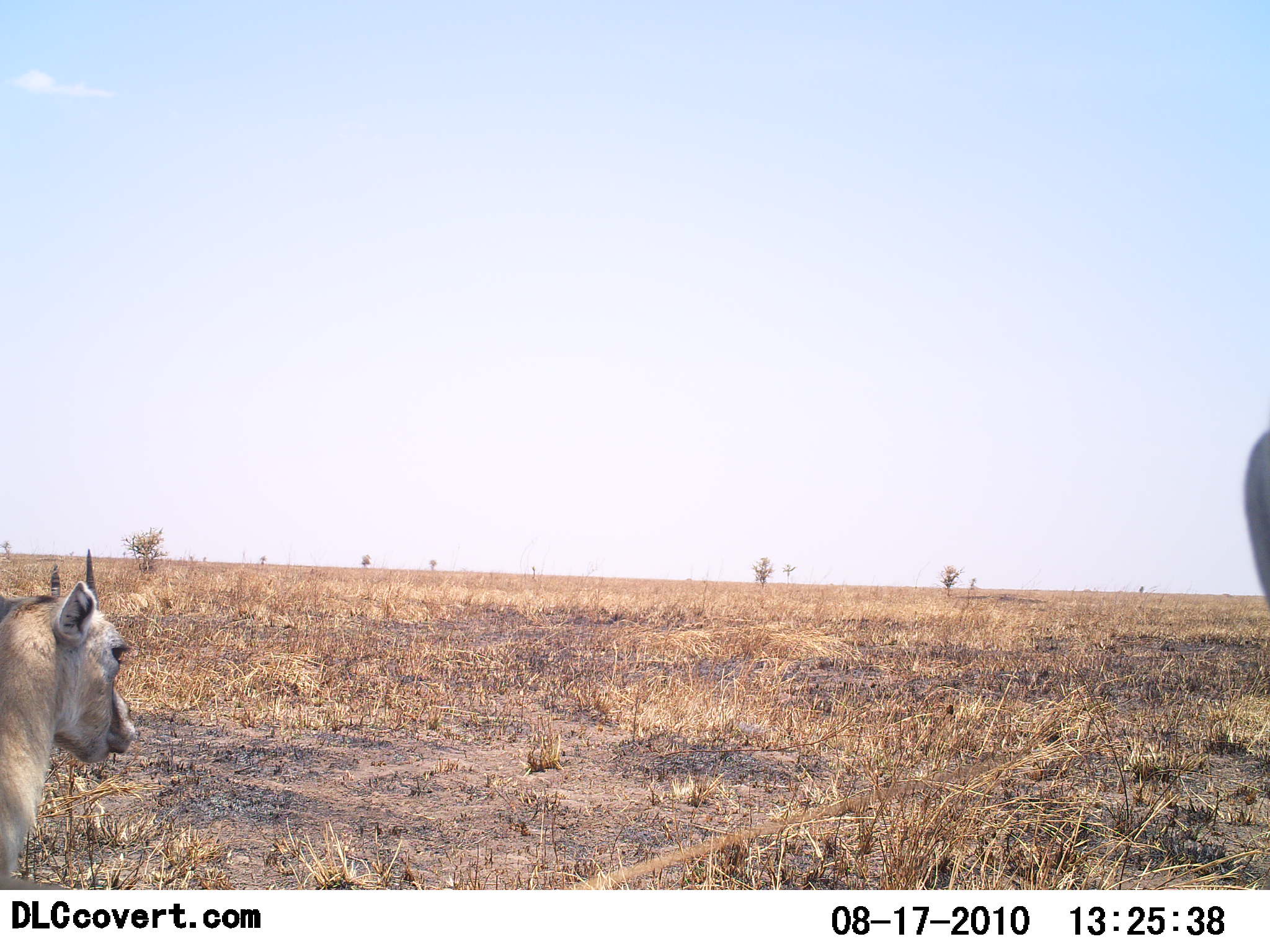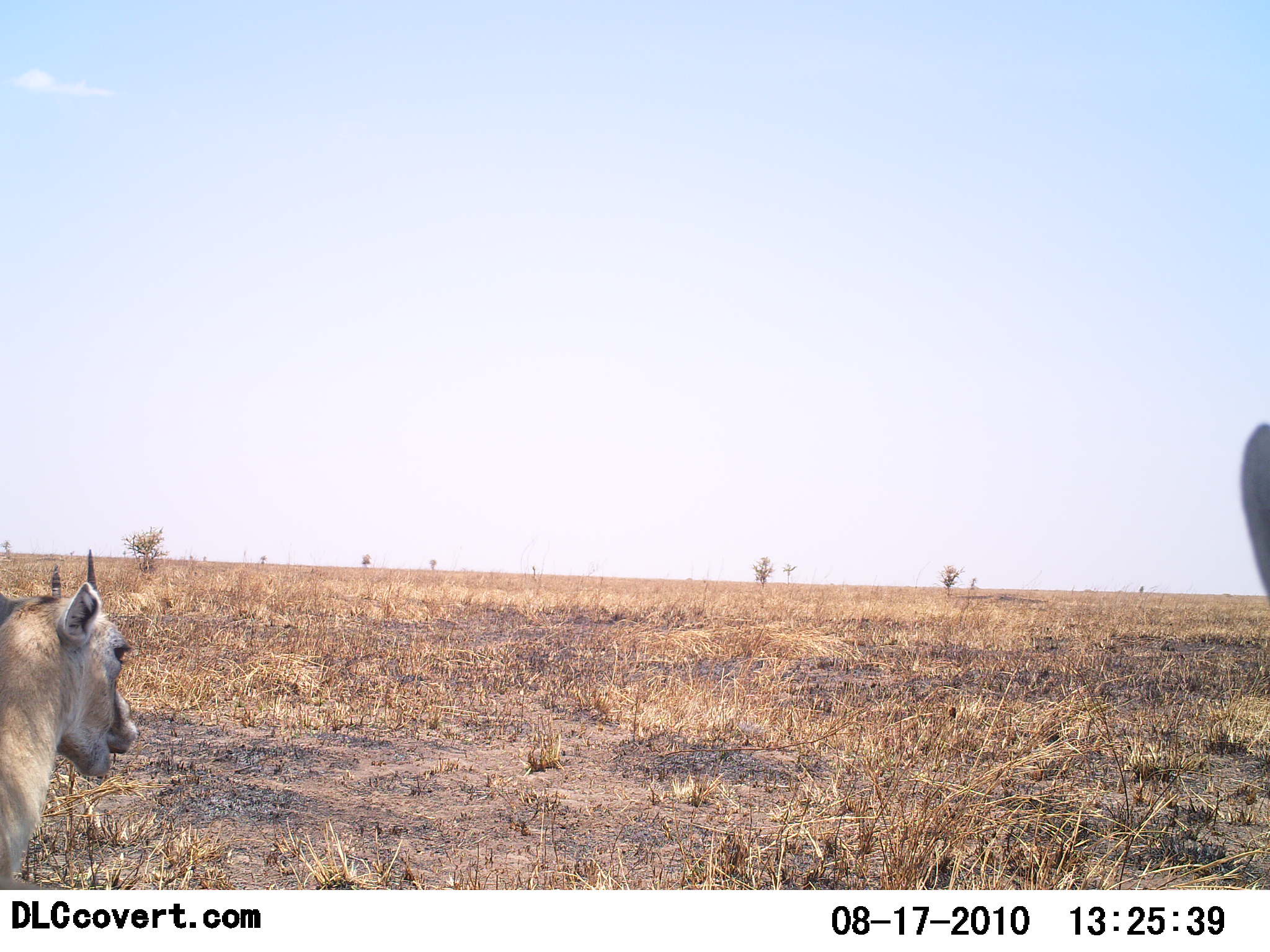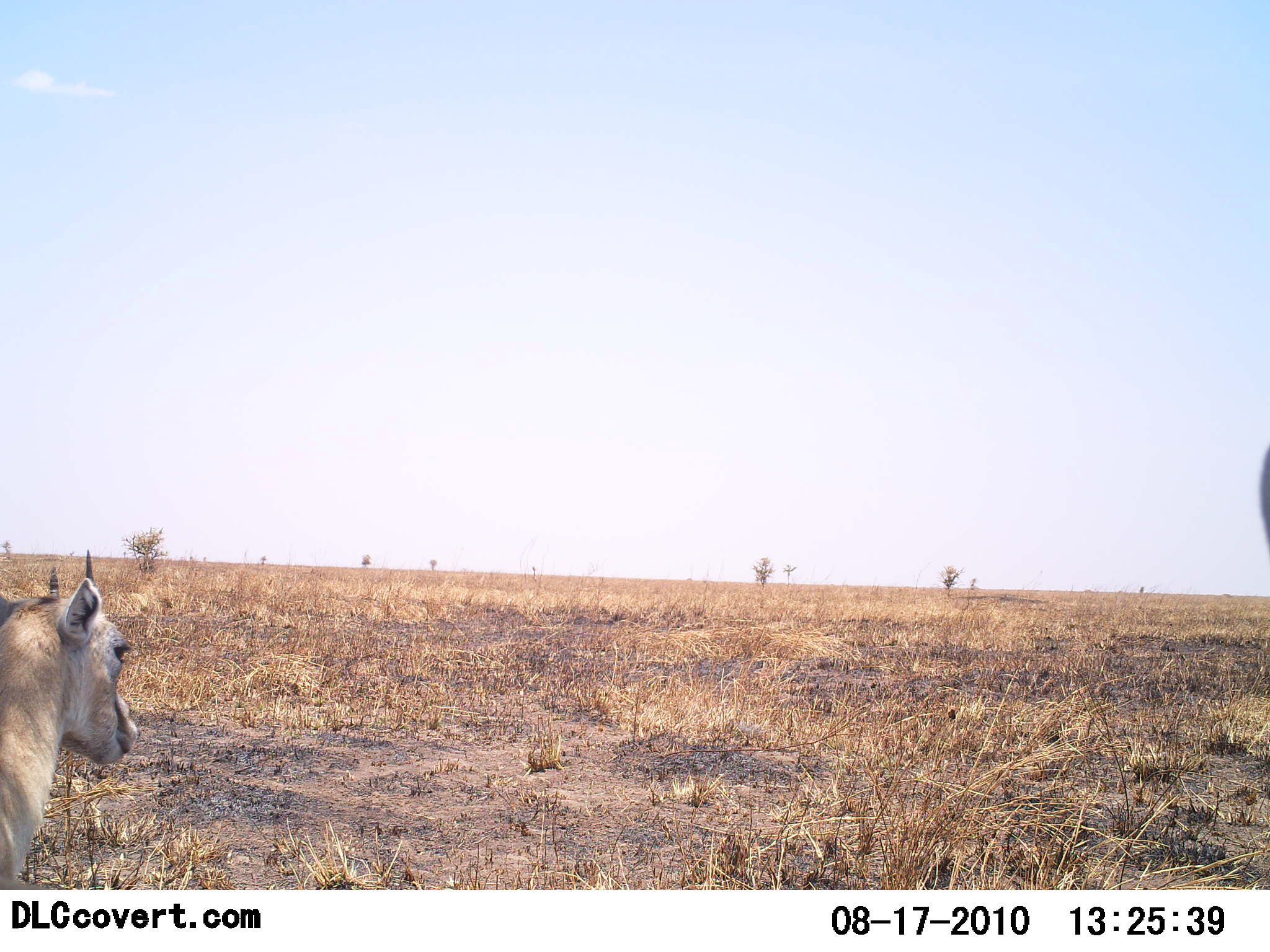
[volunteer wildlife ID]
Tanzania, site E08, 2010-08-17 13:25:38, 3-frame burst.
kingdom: Animalia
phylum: Chordata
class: Mammalia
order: Artiodactyla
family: Bovidae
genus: Eudorcas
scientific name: Eudorcas thomsonii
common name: thomson's gazelle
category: gazellethomsons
Gazellethomsons (thomson's gazelle) (Eudorcas thomsonii), count 1. Behavior (volunteer vote fractions): standing 25%, resting 50%, moving 0%, interacting 0%. Young present (vote fraction): 8%. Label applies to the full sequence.